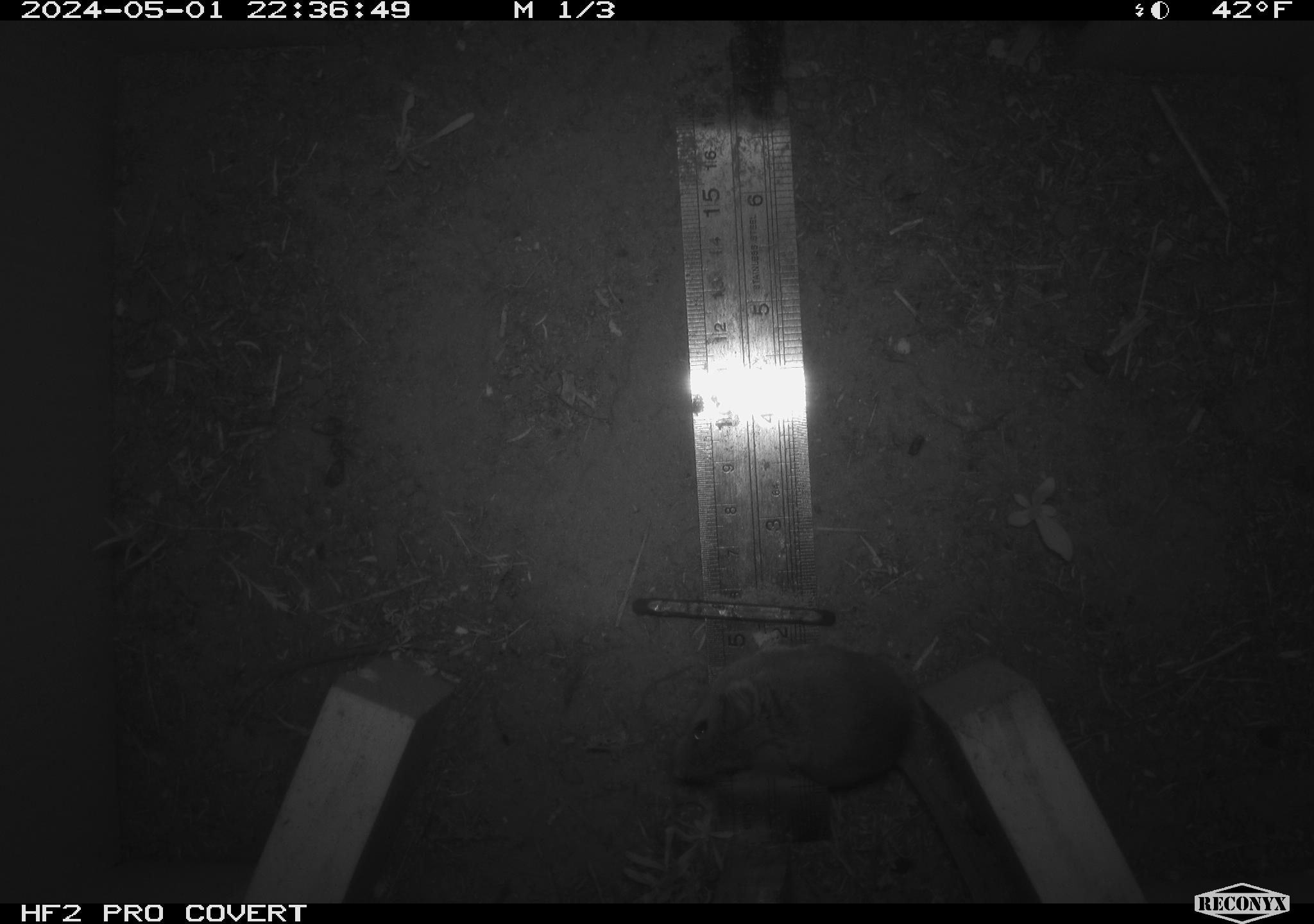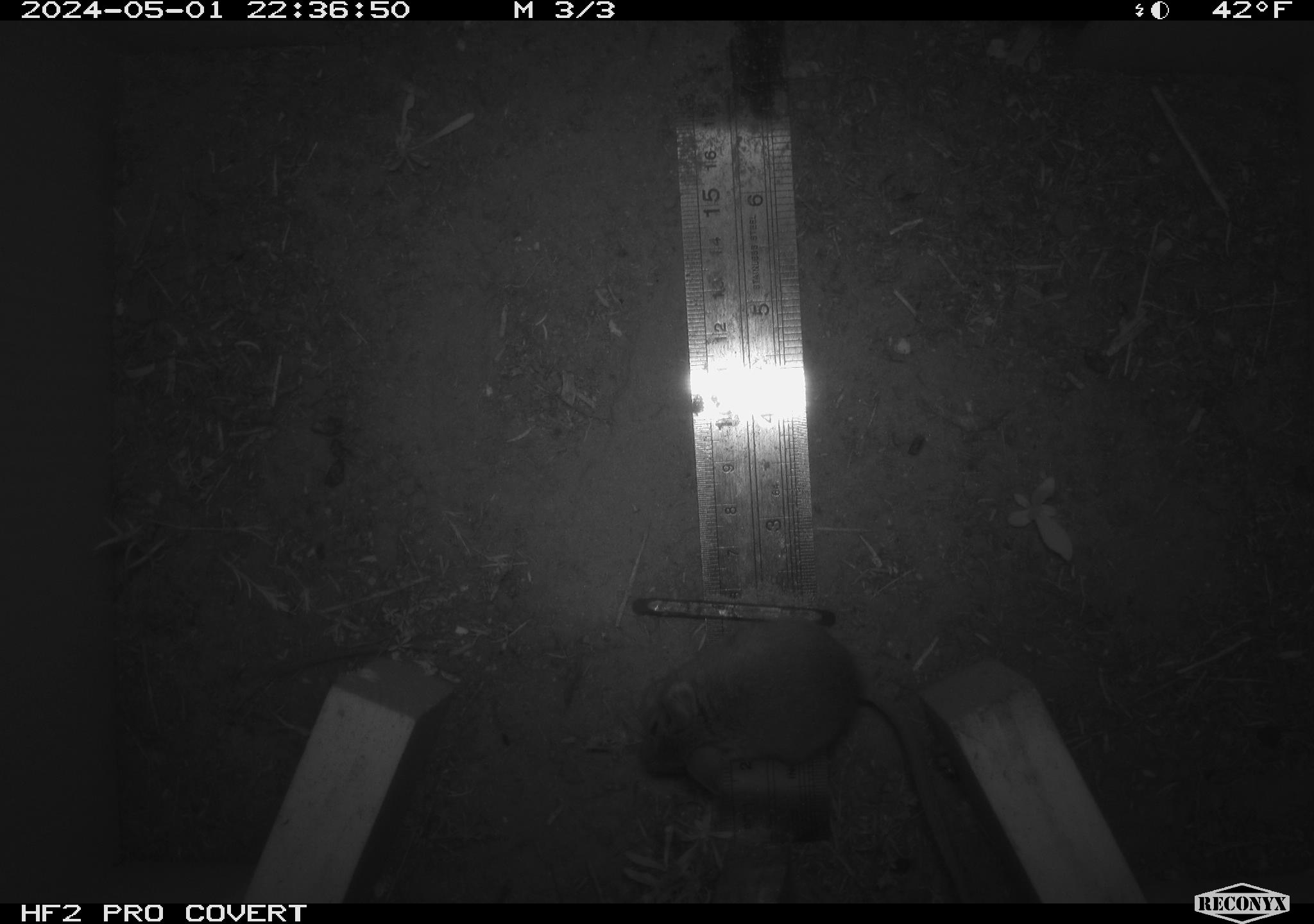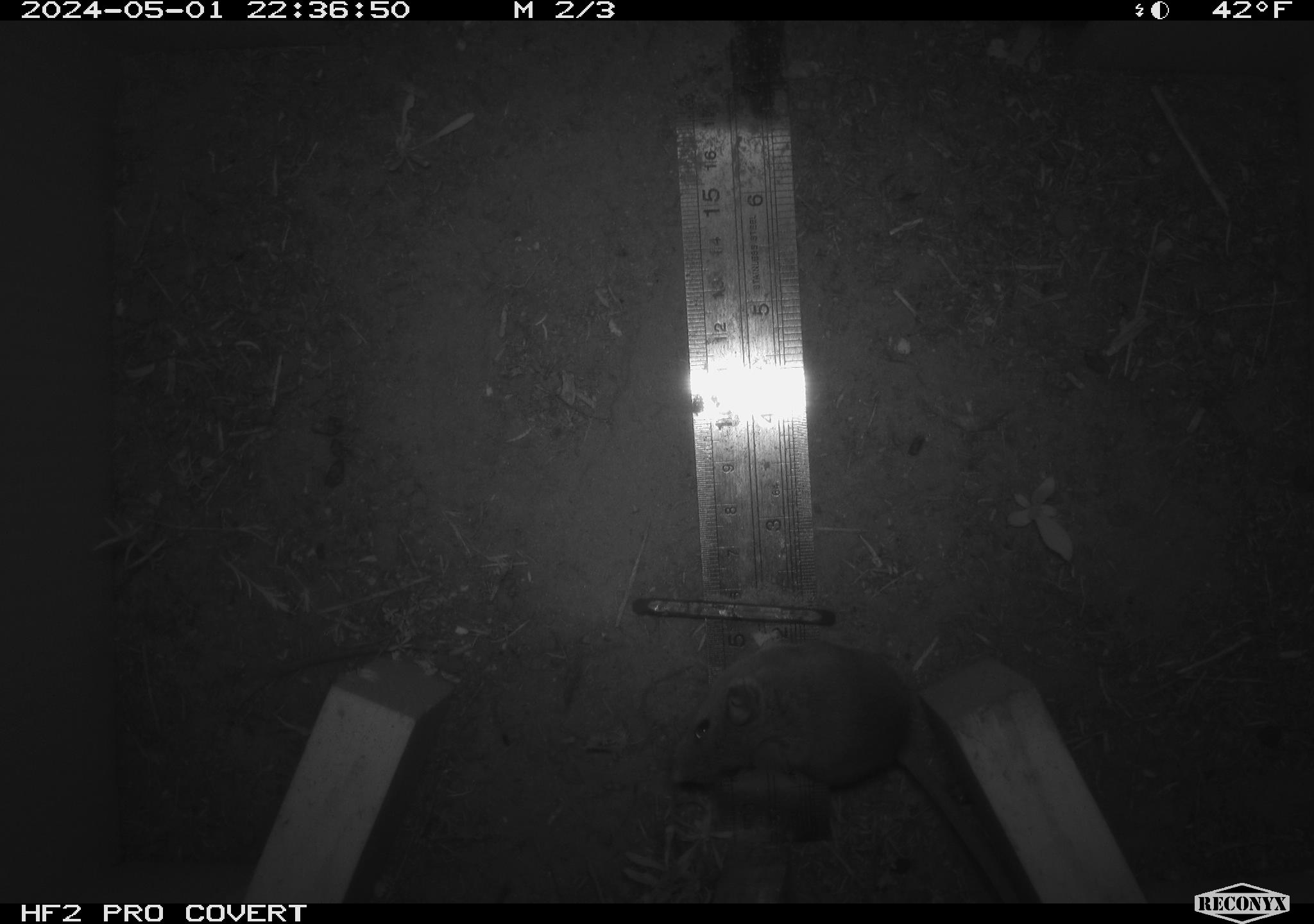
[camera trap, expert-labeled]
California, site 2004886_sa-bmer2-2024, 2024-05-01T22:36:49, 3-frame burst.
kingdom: Animalia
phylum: Chordata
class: Mammalia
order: Rodentia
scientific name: Rodentia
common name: mouse species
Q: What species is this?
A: Mouse species (Rodentia).